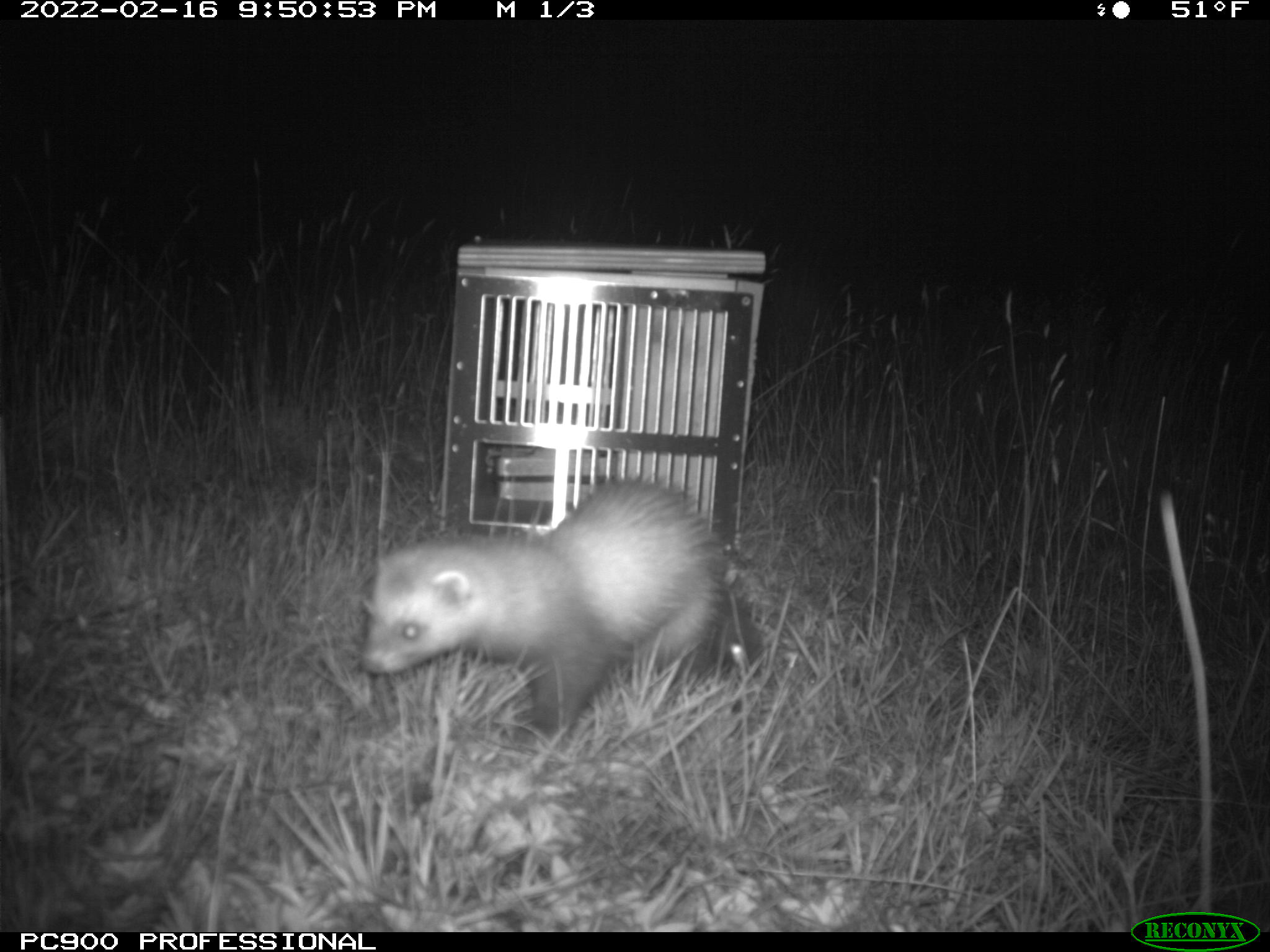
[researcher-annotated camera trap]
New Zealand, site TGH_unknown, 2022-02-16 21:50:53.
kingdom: Animalia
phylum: Chordata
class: Mammalia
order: Carnivora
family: Mustelidae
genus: Mustela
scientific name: Mustela furo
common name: ferret